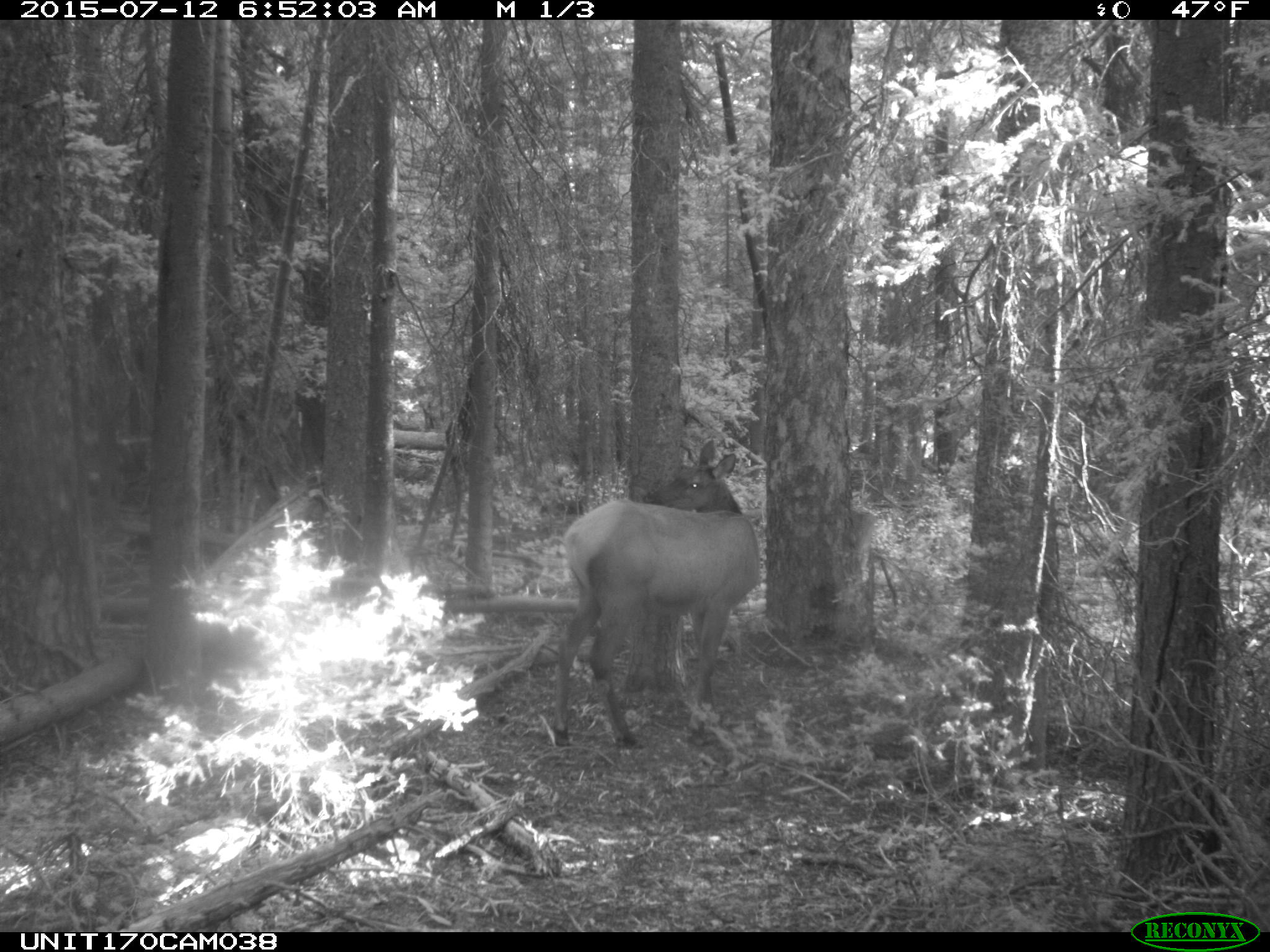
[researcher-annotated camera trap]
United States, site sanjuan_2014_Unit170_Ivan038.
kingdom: Animalia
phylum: Chordata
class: Mammalia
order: Artiodactyla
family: Cervidae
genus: Cervus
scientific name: Cervus elaphus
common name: red deer